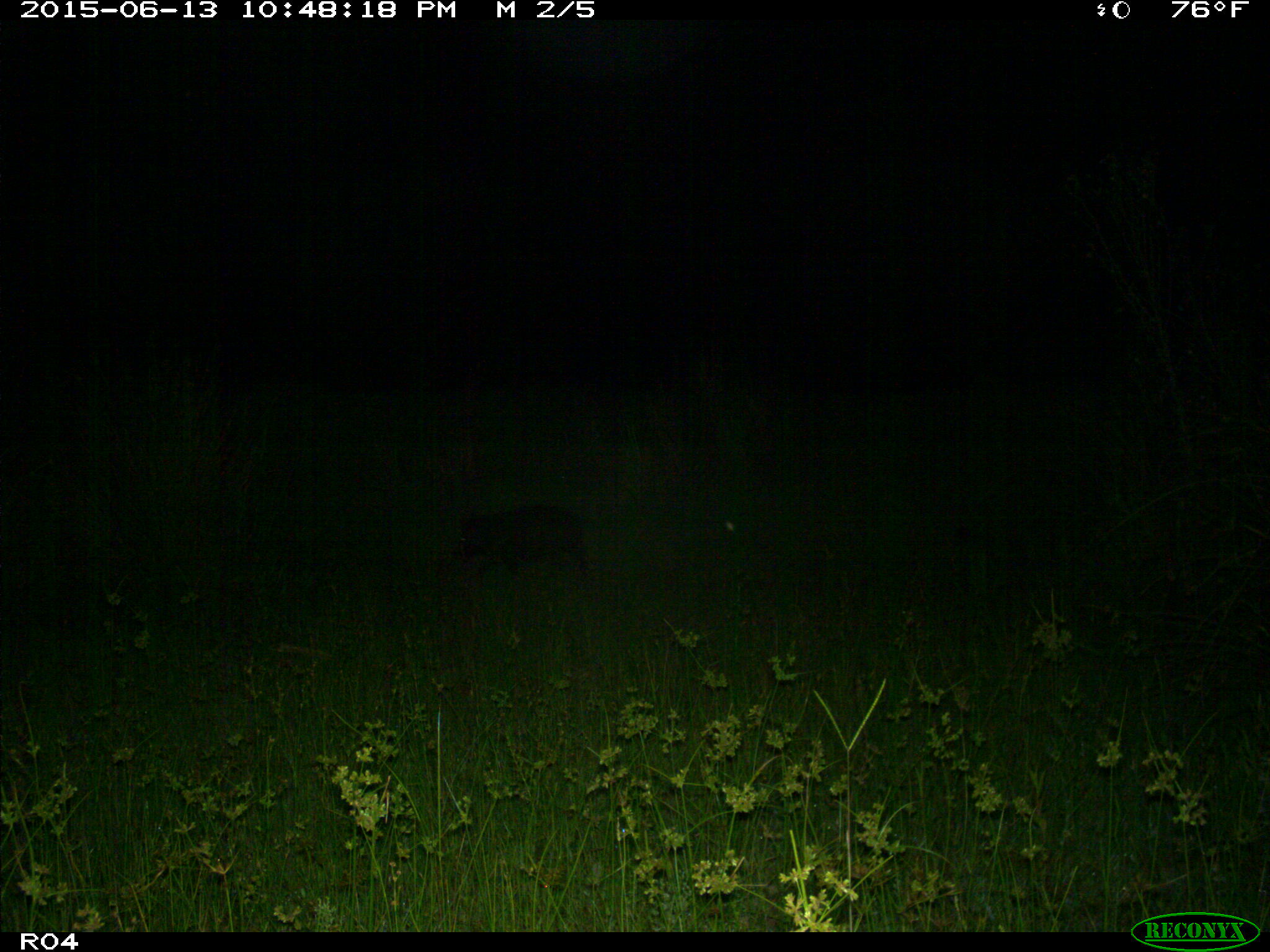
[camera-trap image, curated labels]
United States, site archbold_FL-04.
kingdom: Animalia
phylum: Chordata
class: Mammalia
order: Artiodactyla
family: Suidae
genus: Sus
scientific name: Sus scrofa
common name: wild boar